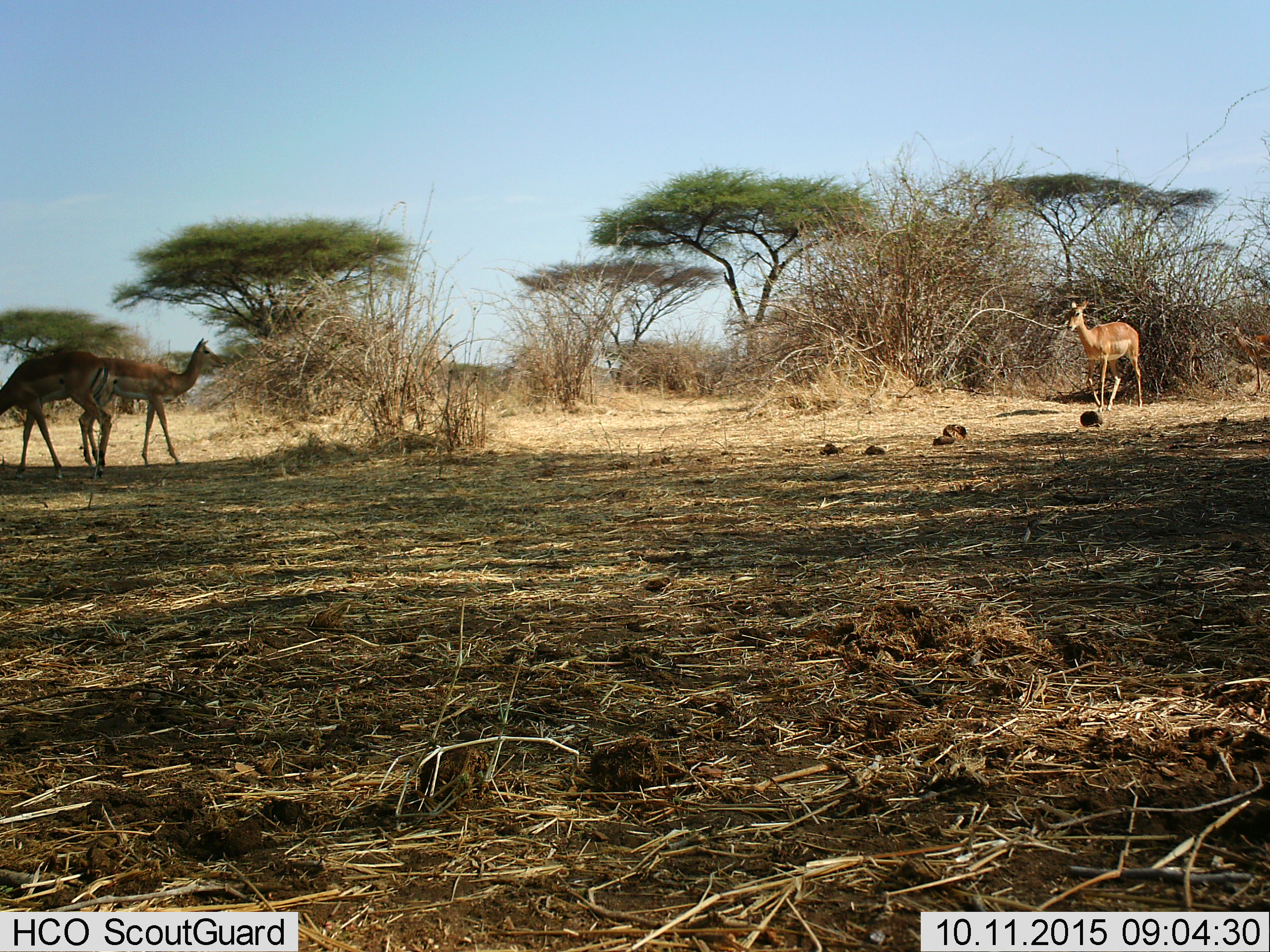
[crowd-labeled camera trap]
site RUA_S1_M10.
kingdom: Animalia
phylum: Chordata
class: Mammalia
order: Artiodactyla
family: Bovidae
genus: Aepyceros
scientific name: Aepyceros melampus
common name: impala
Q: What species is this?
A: Impala (Aepyceros melampus).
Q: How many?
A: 3.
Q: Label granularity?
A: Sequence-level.